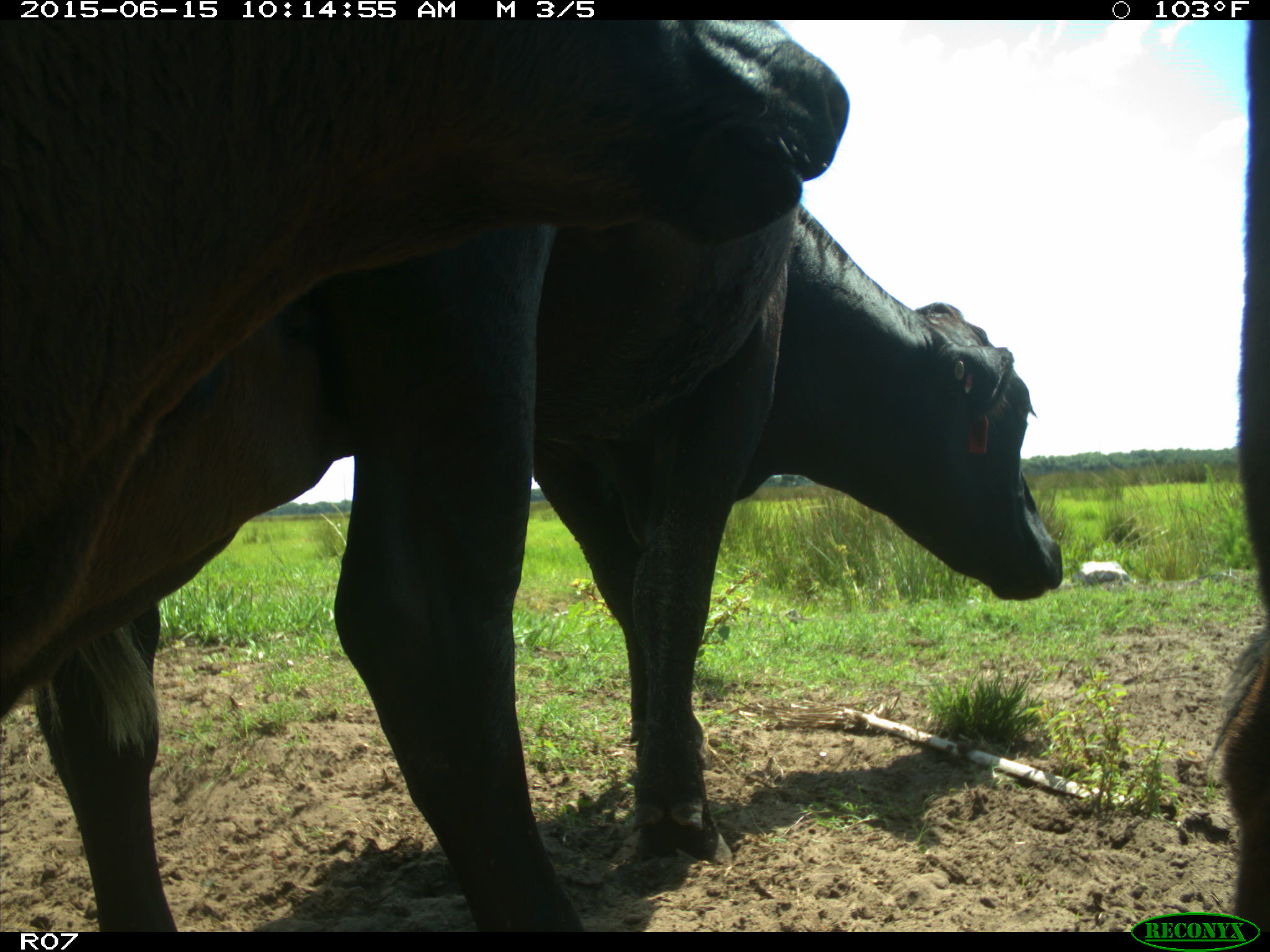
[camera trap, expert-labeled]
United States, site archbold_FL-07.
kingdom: Animalia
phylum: Chordata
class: Mammalia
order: Artiodactyla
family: Bovidae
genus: Bos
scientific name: Bos taurus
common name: domestic cow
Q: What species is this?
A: Bos taurus (domestic cow).